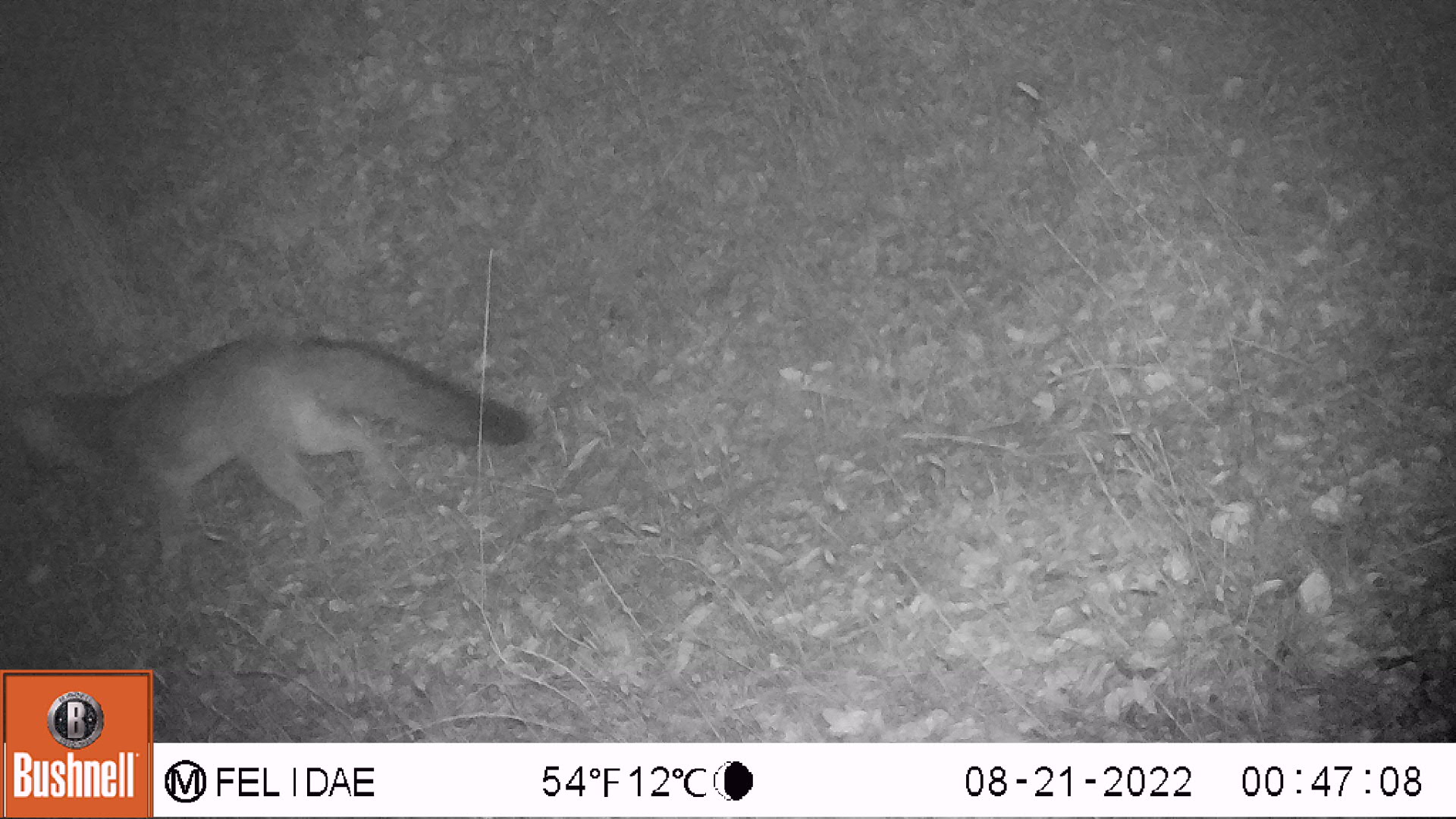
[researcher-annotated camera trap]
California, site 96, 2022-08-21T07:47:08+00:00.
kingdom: Animalia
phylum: Chordata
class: Mammalia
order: Carnivora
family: Canidae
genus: Urocyon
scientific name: Urocyon cinereoargenteus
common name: gray fox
Gray fox (Urocyon cinereoargenteus).